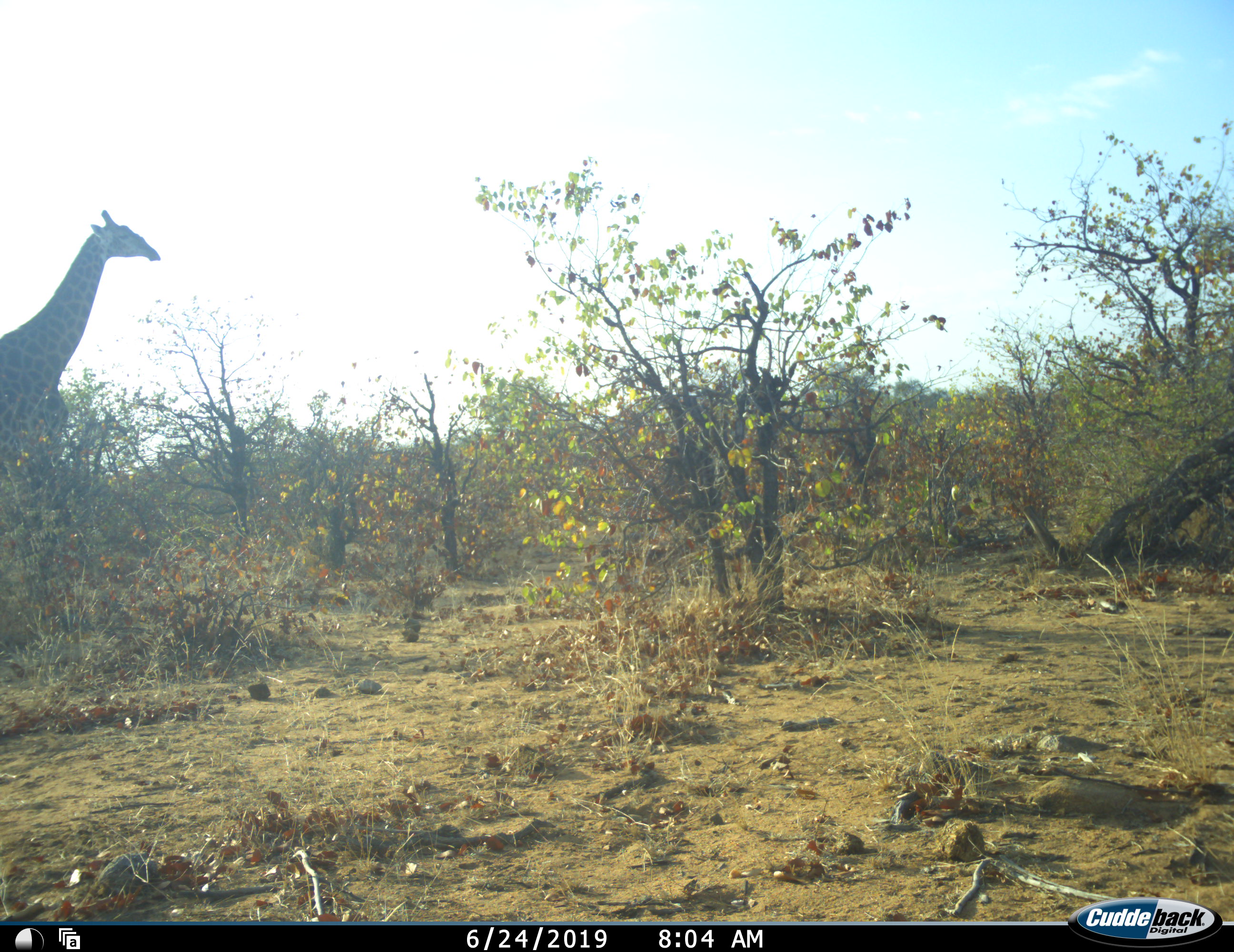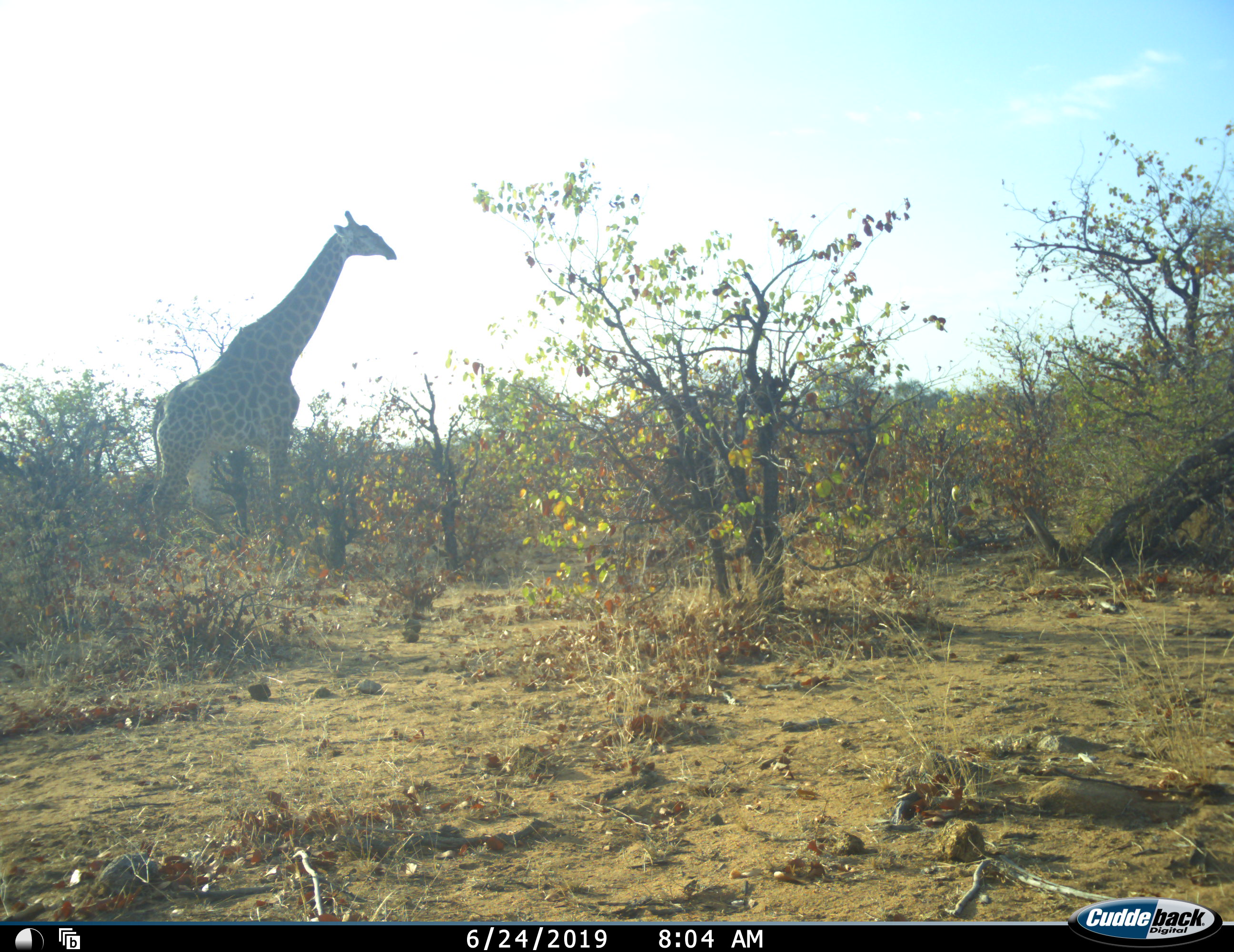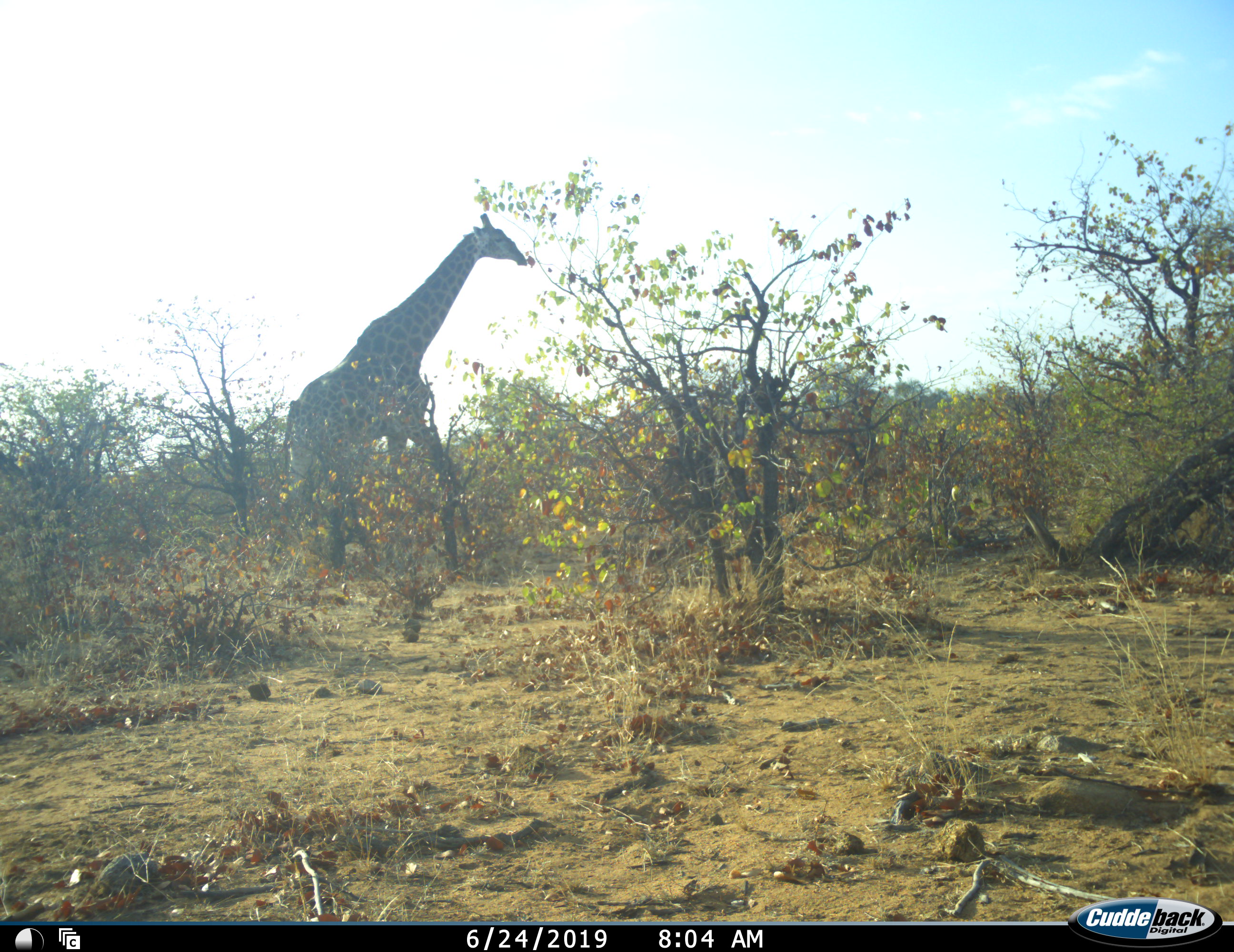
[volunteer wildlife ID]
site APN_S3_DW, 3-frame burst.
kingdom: Animalia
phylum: Chordata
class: Mammalia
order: Artiodactyla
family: Giraffidae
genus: Giraffa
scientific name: Giraffa camelopardalis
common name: giraffe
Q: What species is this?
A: Giraffe (Giraffa camelopardalis).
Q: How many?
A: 1.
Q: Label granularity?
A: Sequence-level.